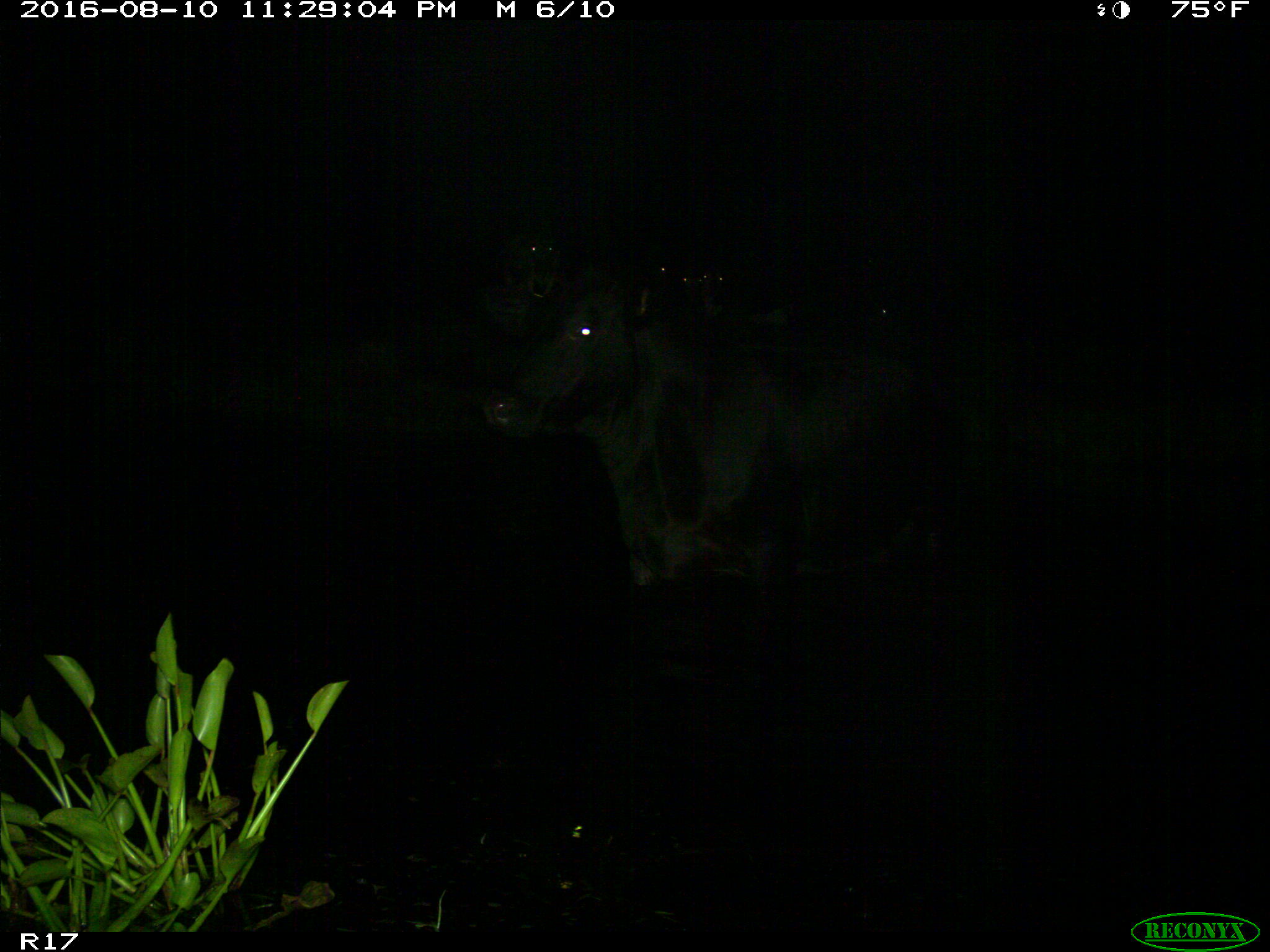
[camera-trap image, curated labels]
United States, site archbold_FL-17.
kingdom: Animalia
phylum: Chordata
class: Mammalia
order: Artiodactyla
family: Bovidae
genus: Bos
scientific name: Bos taurus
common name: domestic cow